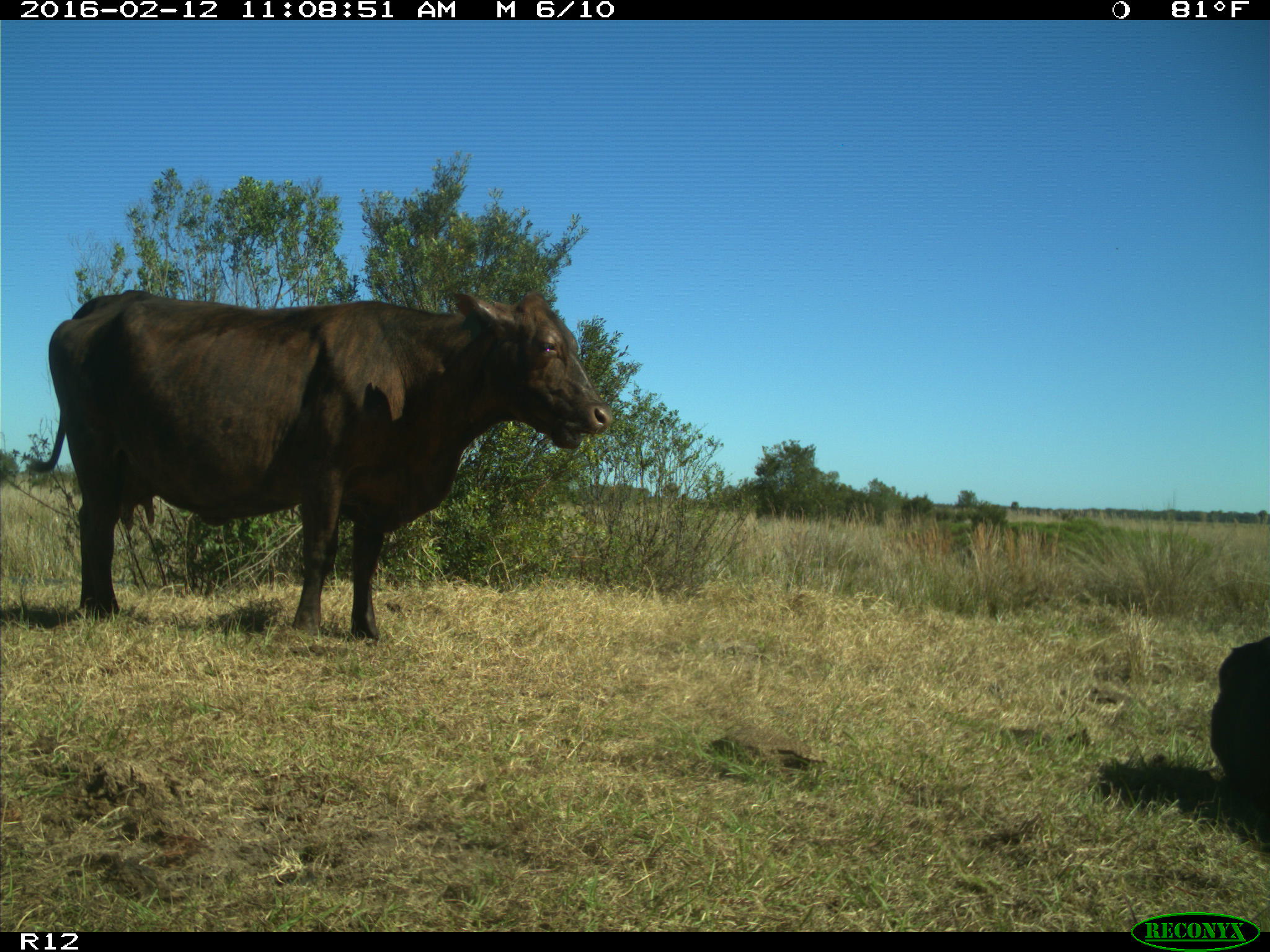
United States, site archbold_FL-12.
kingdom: Animalia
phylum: Chordata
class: Mammalia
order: Artiodactyla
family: Bovidae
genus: Bos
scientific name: Bos taurus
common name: domestic cow